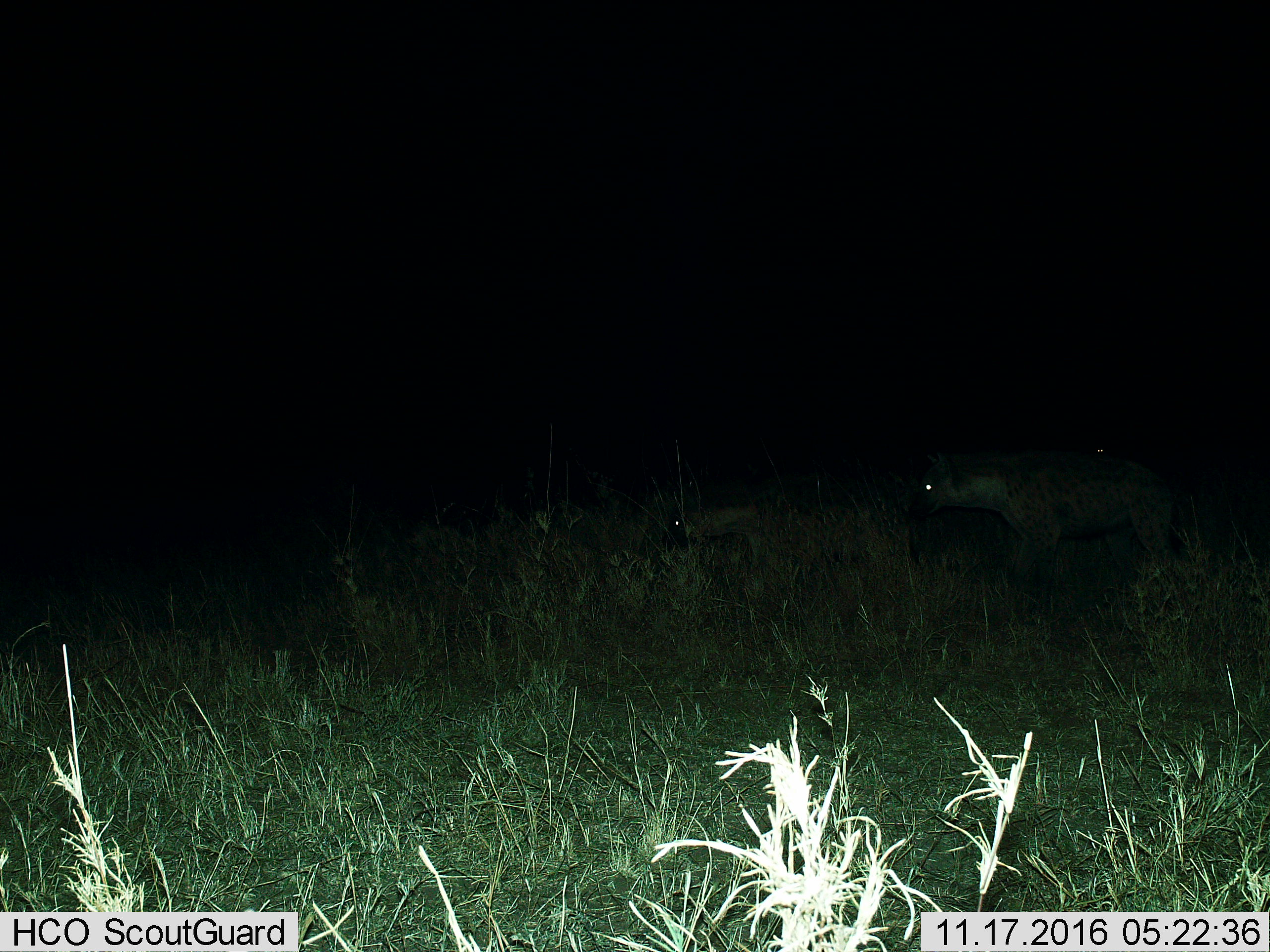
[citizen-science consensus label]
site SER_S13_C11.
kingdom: Animalia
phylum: Chordata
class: Mammalia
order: Carnivora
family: Hyaenidae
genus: Crocuta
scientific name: Crocuta crocuta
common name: spotted hyena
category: hyenaspotted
Hyenaspotted (spotted hyena) (Crocuta crocuta), count 3. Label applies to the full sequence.